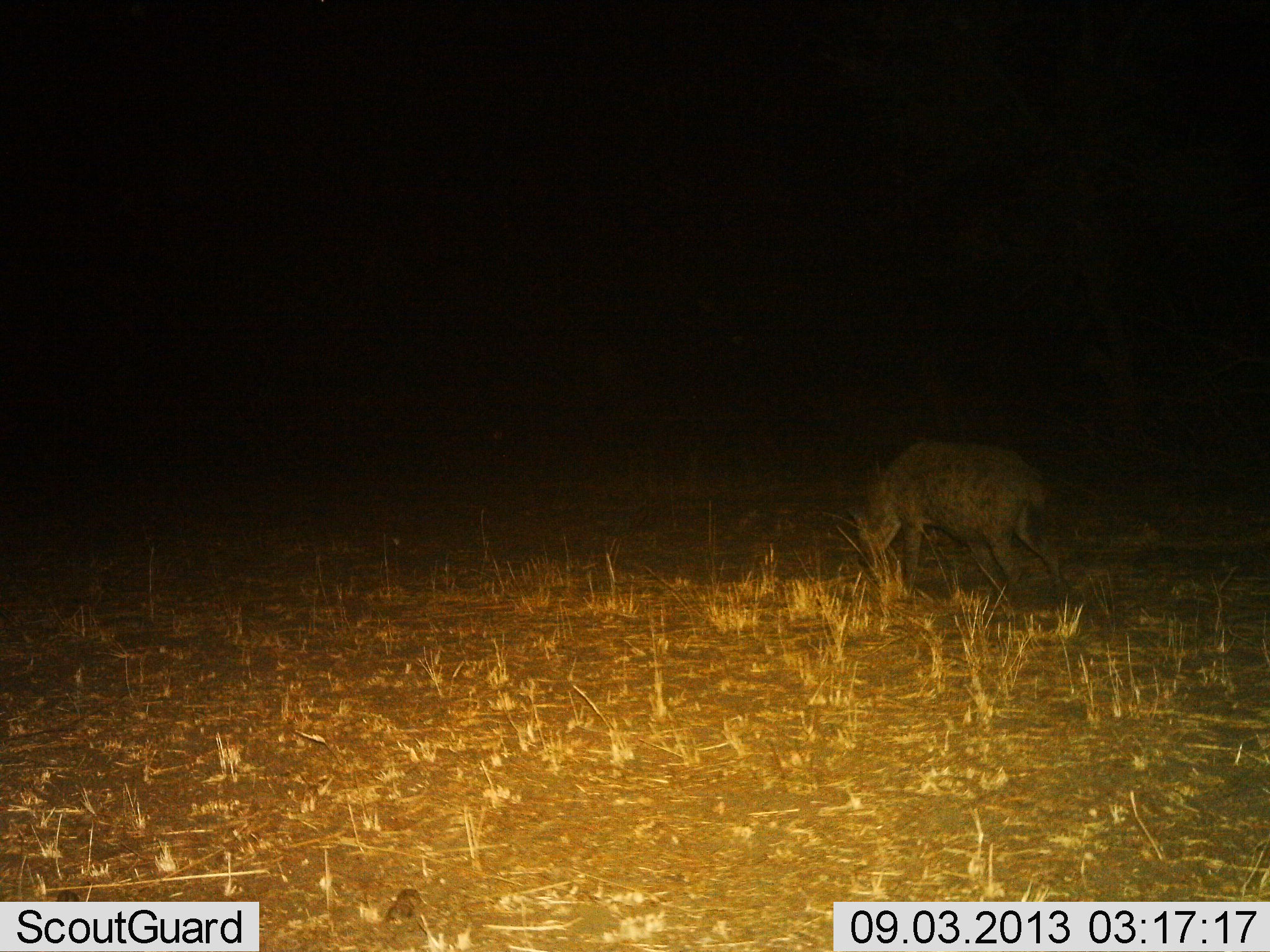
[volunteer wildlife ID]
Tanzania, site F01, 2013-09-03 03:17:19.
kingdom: Animalia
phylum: Chordata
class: Mammalia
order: Carnivora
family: Hyaenidae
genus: Crocuta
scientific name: Crocuta crocuta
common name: spotted hyena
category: hyenaspotted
Hyenaspotted (spotted hyena) (Crocuta crocuta), count 1. Behavior (volunteer vote fractions): standing 60%, resting 0%, moving 30%, interacting 0%. Young present (vote fraction): 0%. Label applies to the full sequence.